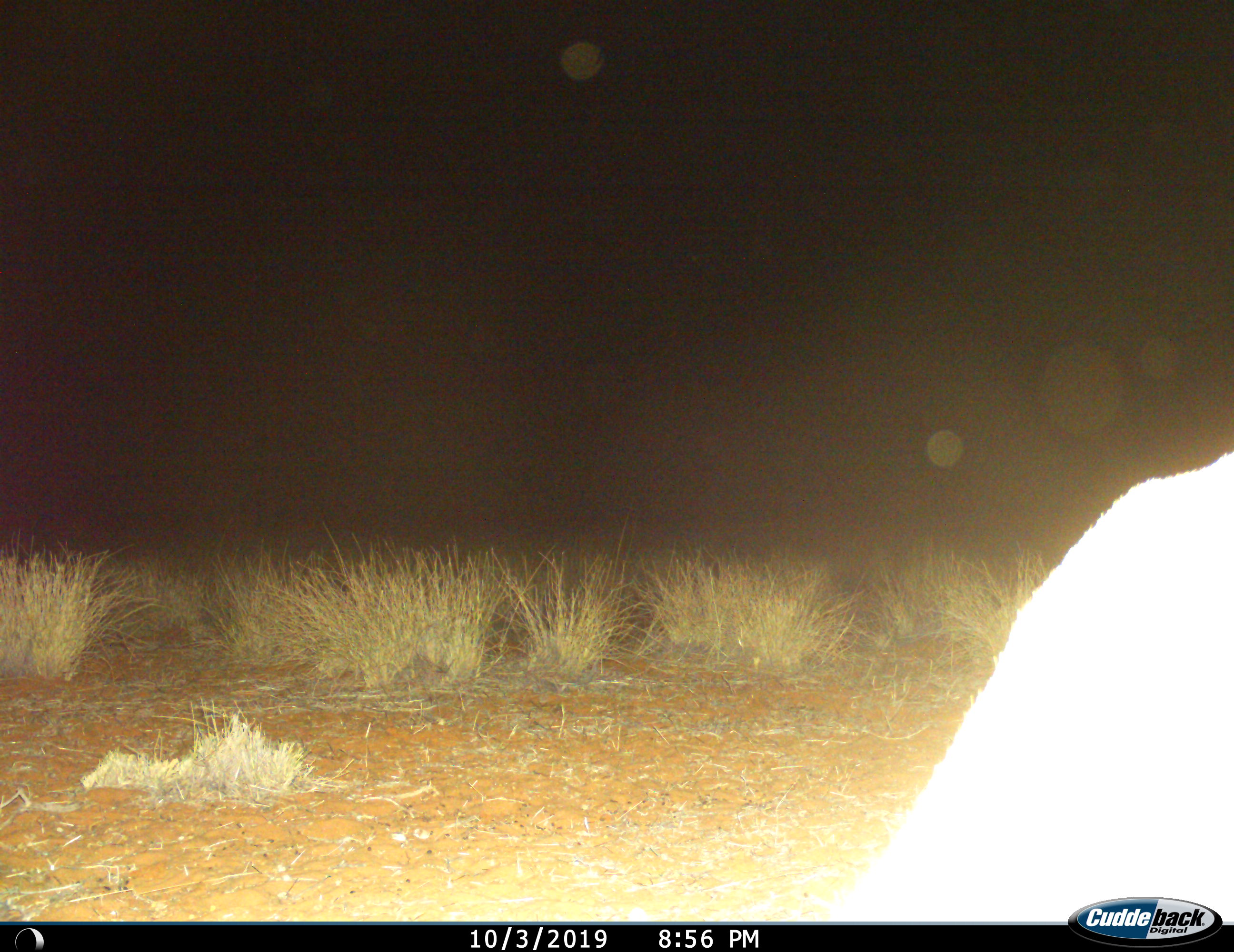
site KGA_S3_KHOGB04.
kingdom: Animalia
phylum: Chordata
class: Mammalia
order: Artiodactyla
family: Bovidae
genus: Antidorcas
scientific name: Antidorcas marsupialis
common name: springbok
Springbok (Antidorcas marsupialis), count 1. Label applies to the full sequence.